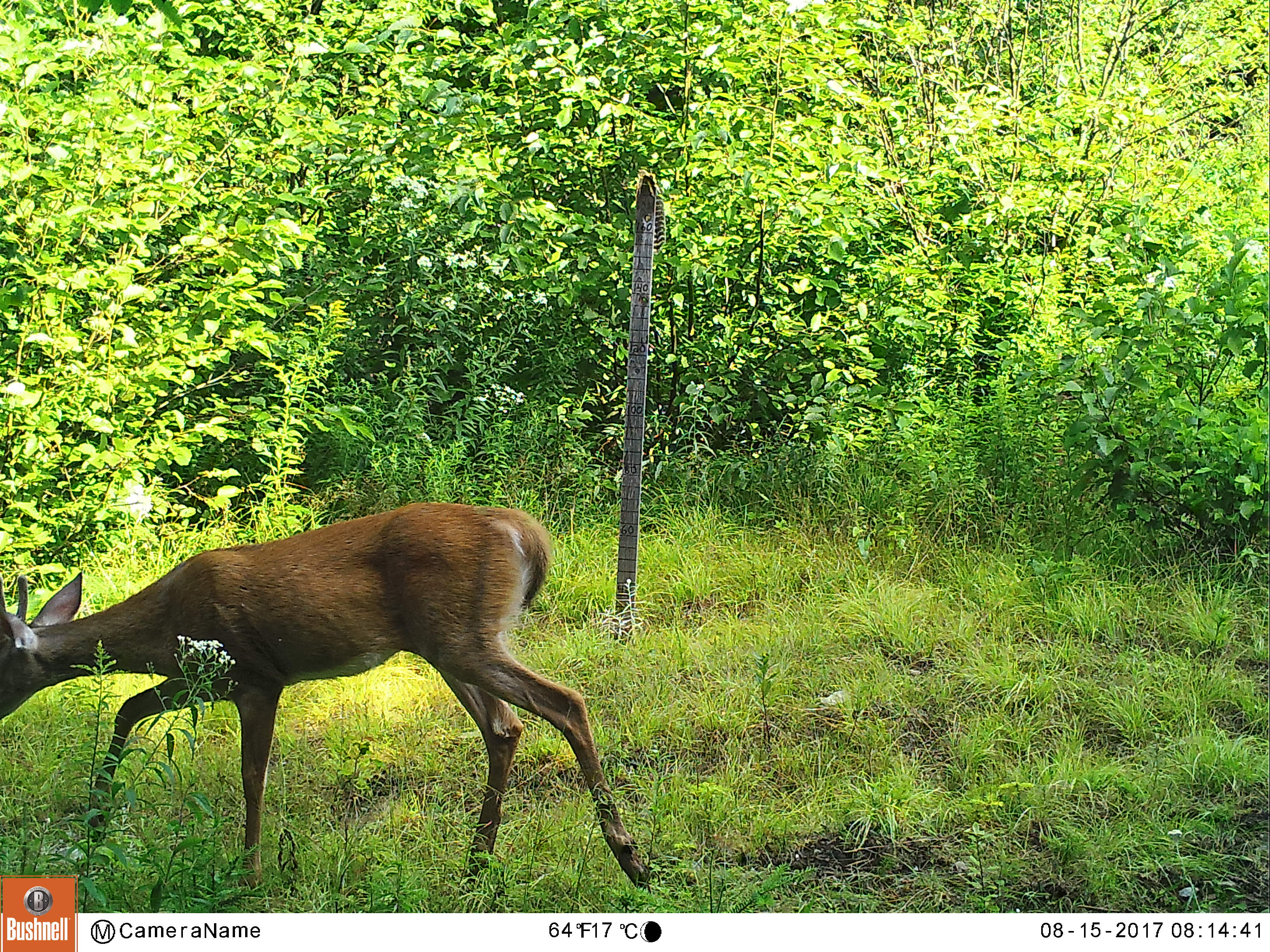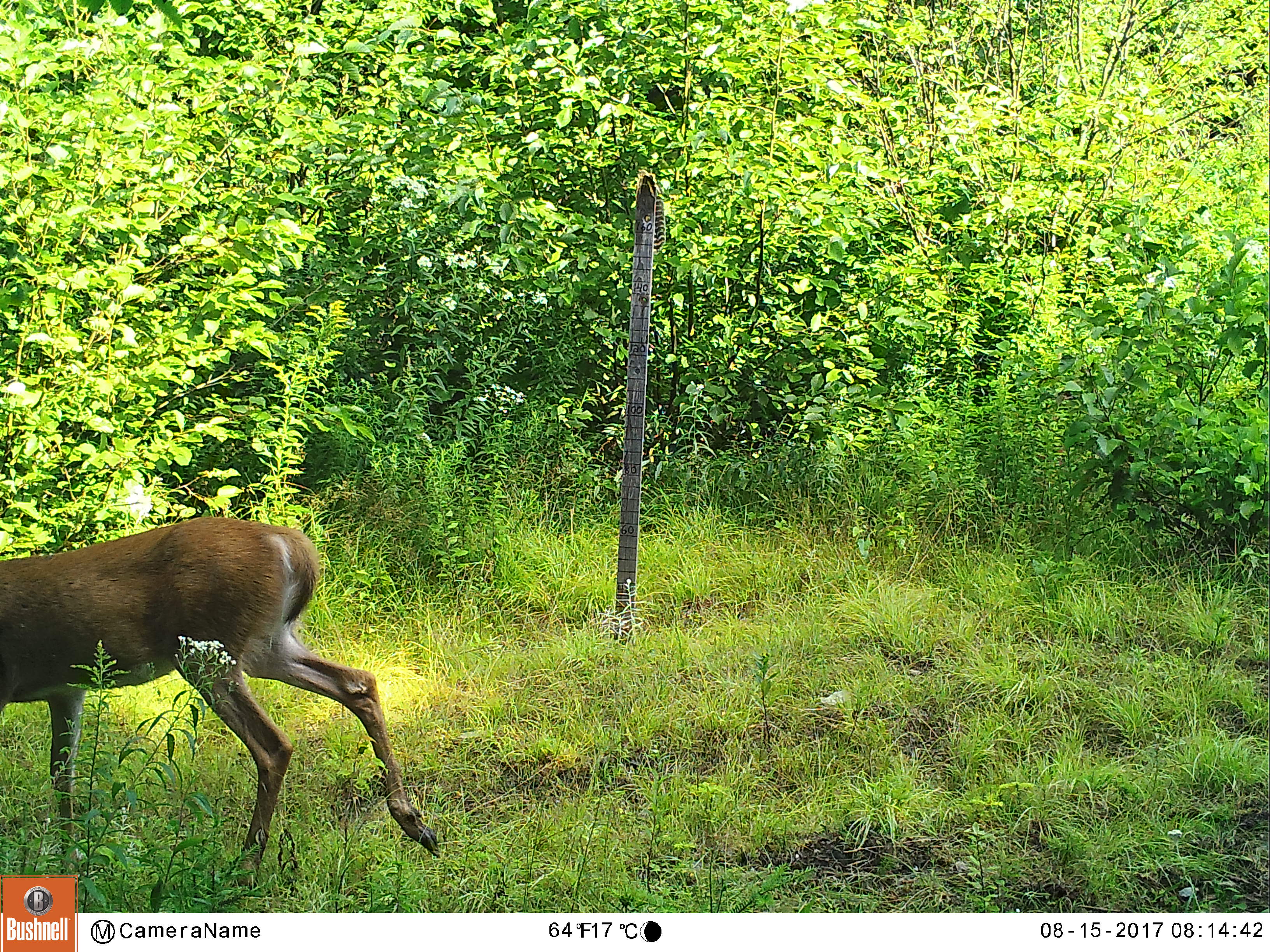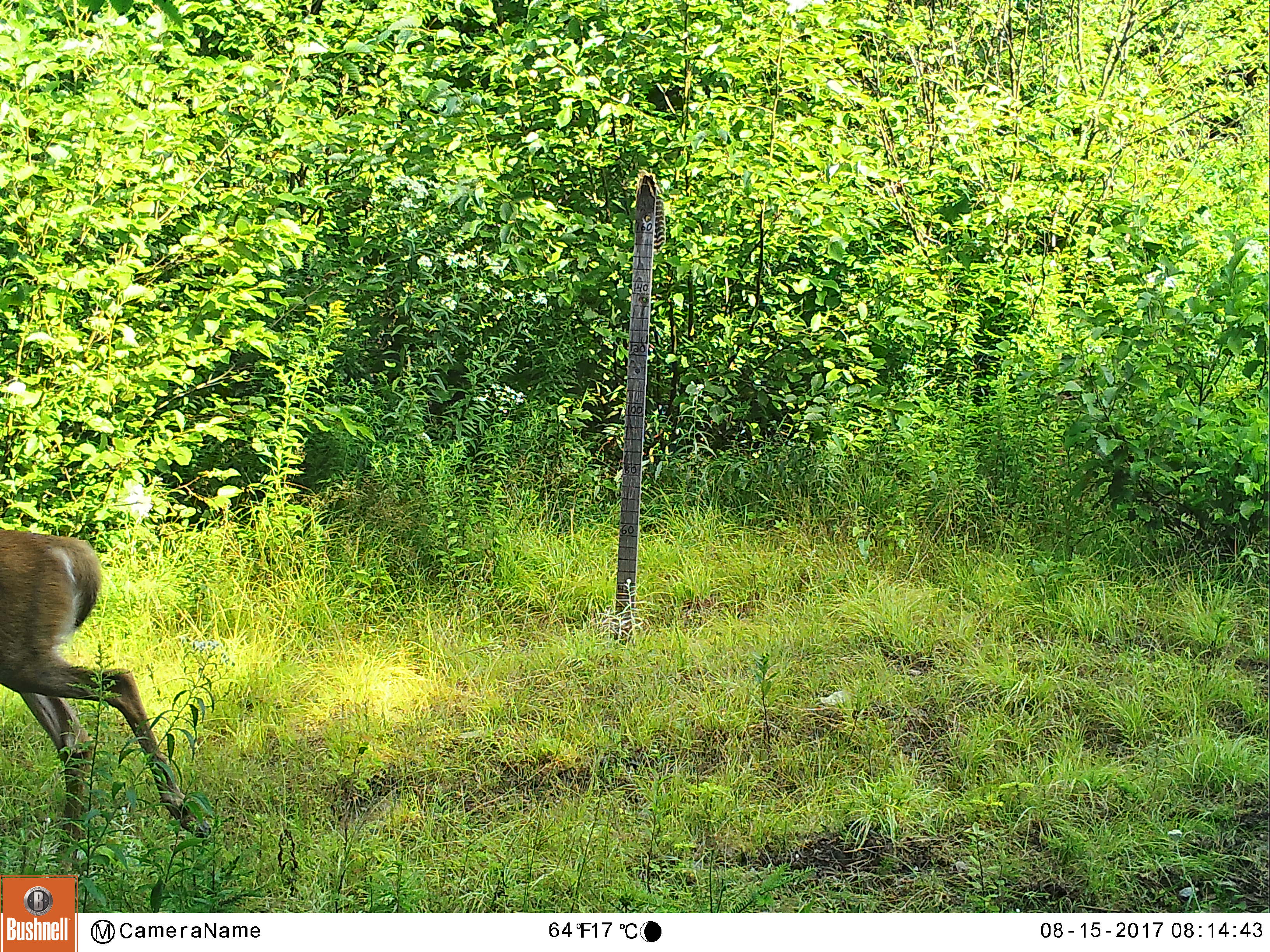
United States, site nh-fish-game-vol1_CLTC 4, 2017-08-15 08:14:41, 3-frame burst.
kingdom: Animalia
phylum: Chordata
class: Mammalia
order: Artiodactyla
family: Cervidae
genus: Odocoileus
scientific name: Odocoileus virginianus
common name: white-tailed deer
White-tailed deer (Odocoileus virginianus).